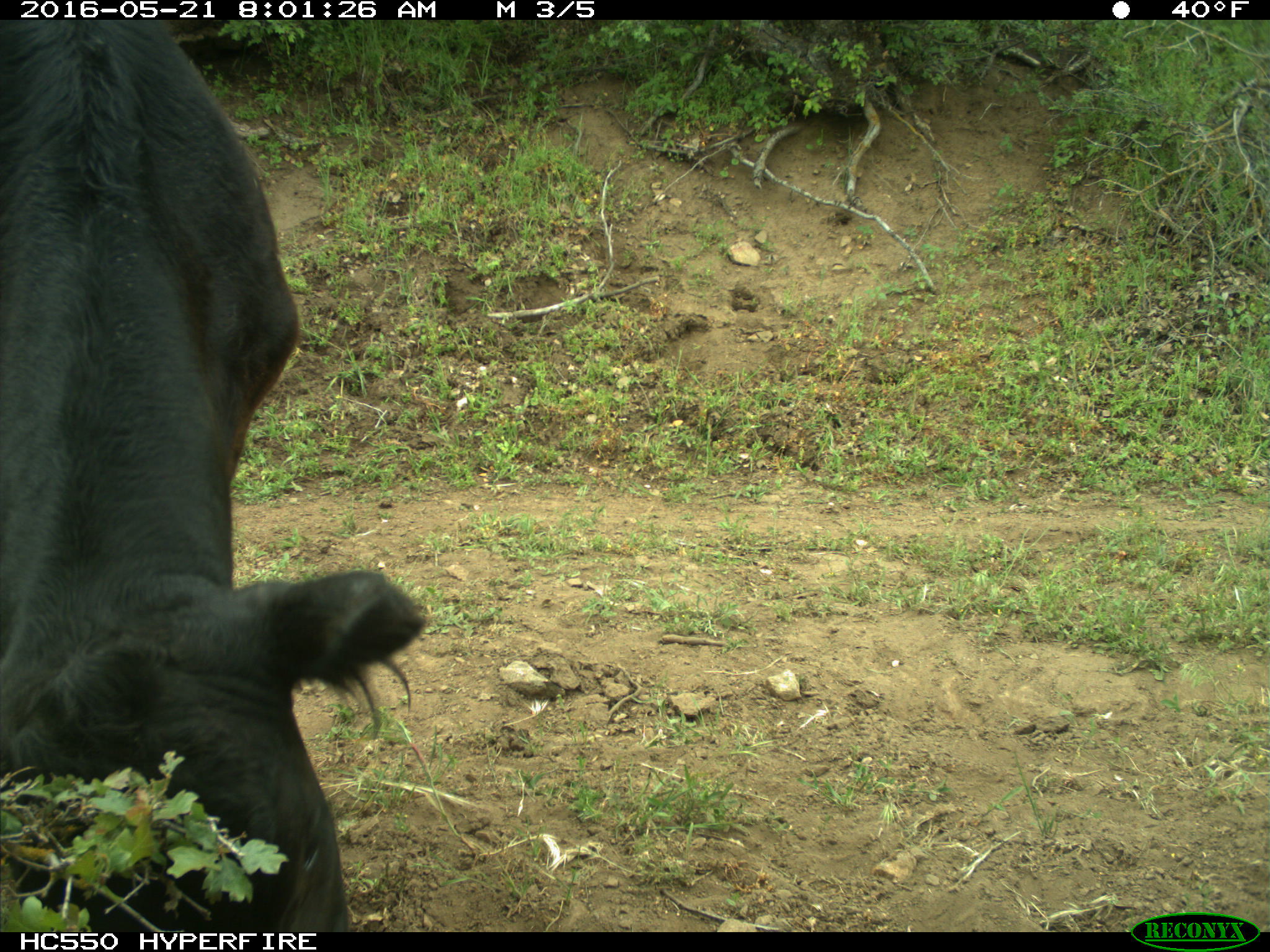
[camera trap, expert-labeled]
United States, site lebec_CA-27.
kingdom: Animalia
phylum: Chordata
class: Mammalia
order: Artiodactyla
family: Bovidae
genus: Bos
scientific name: Bos taurus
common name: domestic cow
Bos taurus (domestic cow).